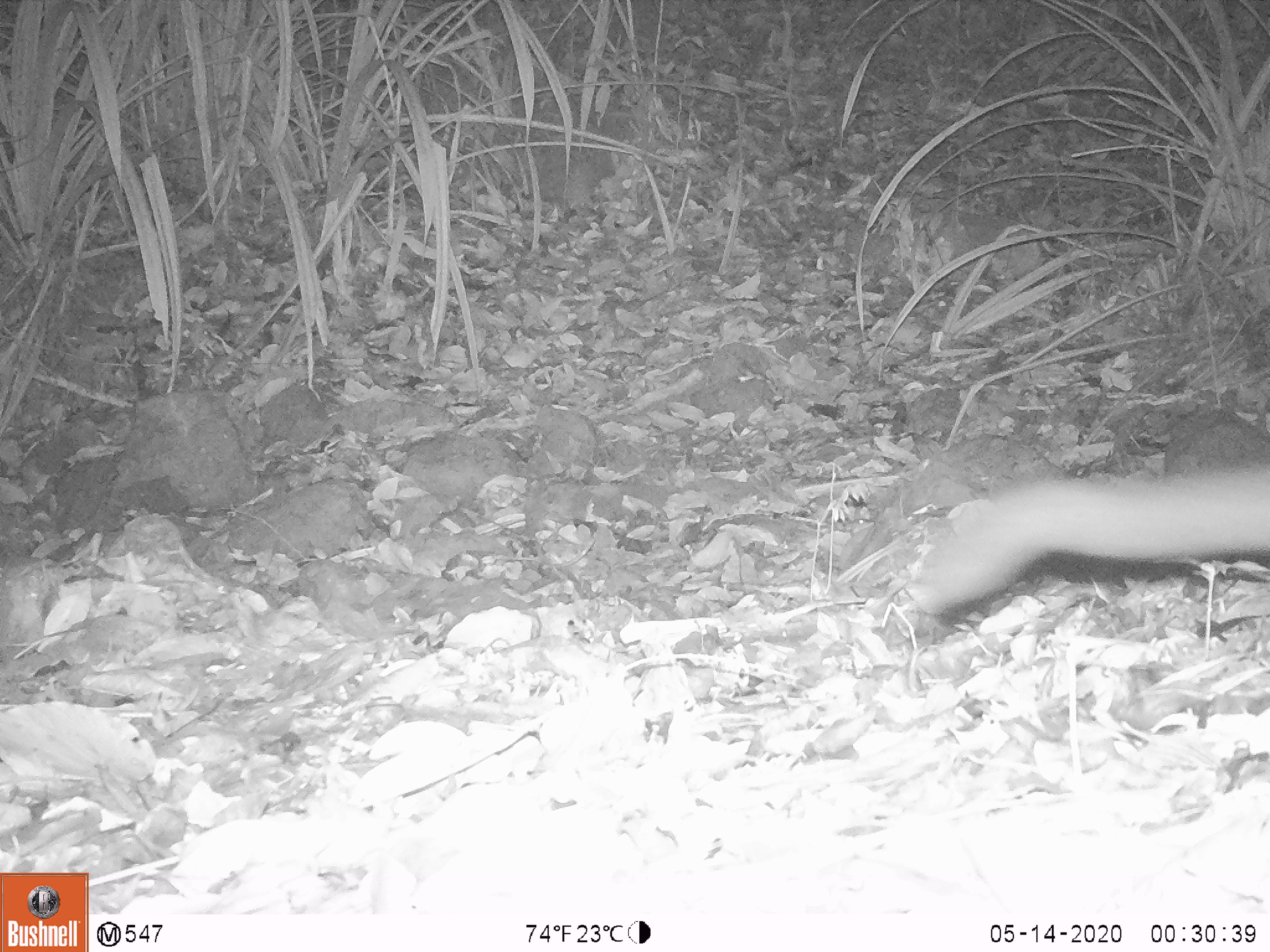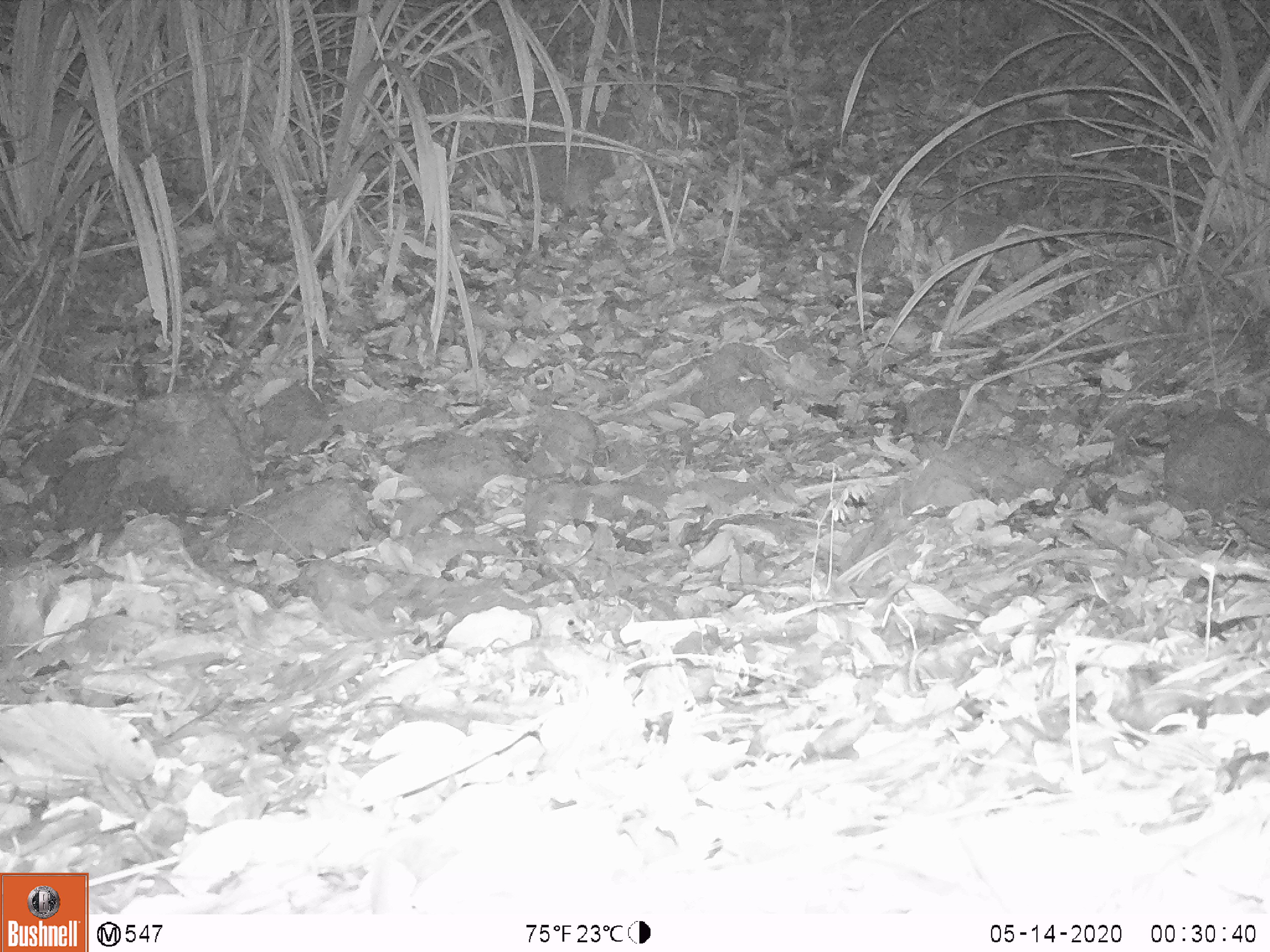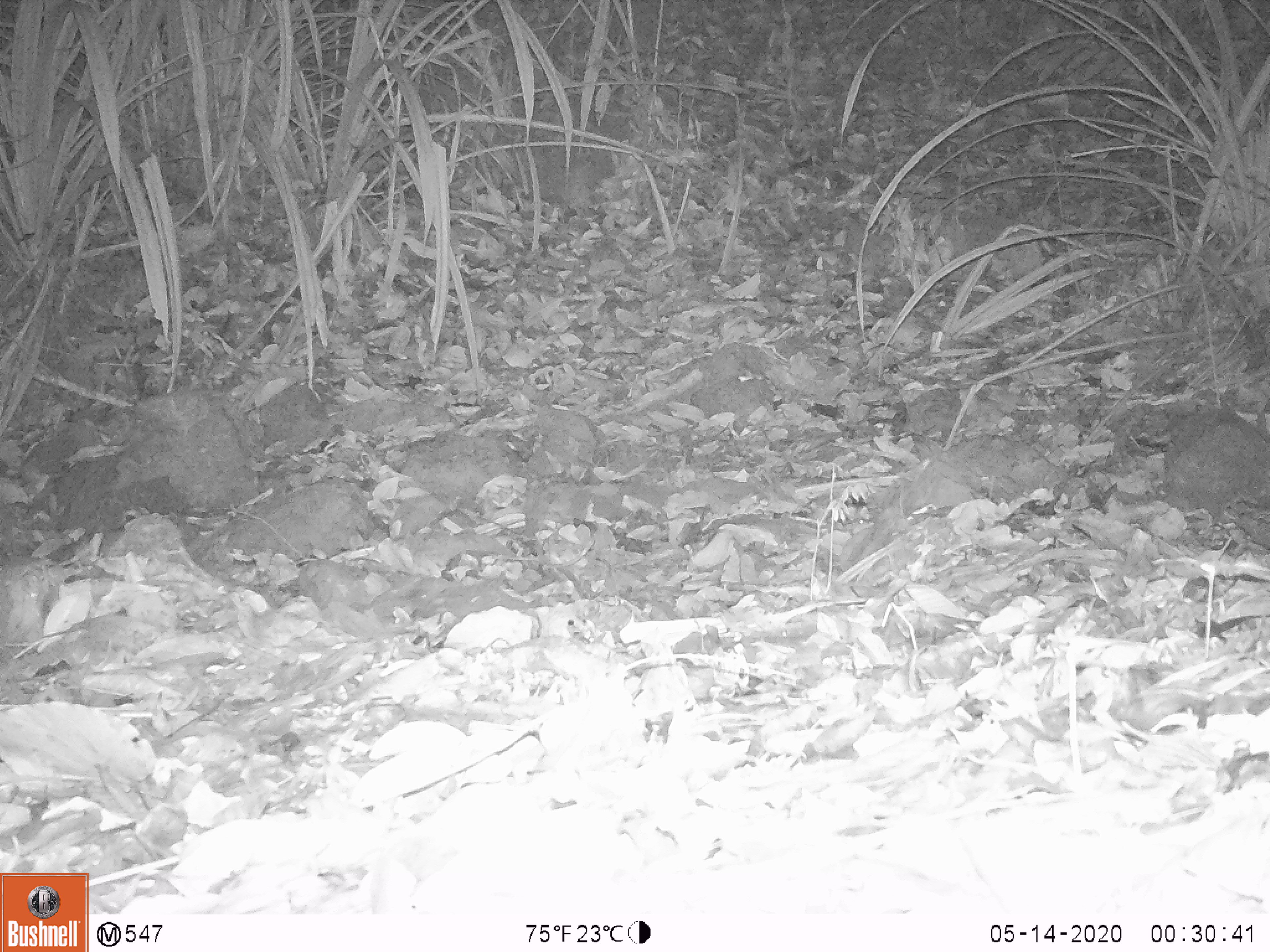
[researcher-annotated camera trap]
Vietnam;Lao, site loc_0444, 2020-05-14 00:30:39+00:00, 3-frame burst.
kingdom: Animalia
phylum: Chordata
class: Mammalia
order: Carnivora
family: Viverridae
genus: Paguma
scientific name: Paguma larvata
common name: masked palm civet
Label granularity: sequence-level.